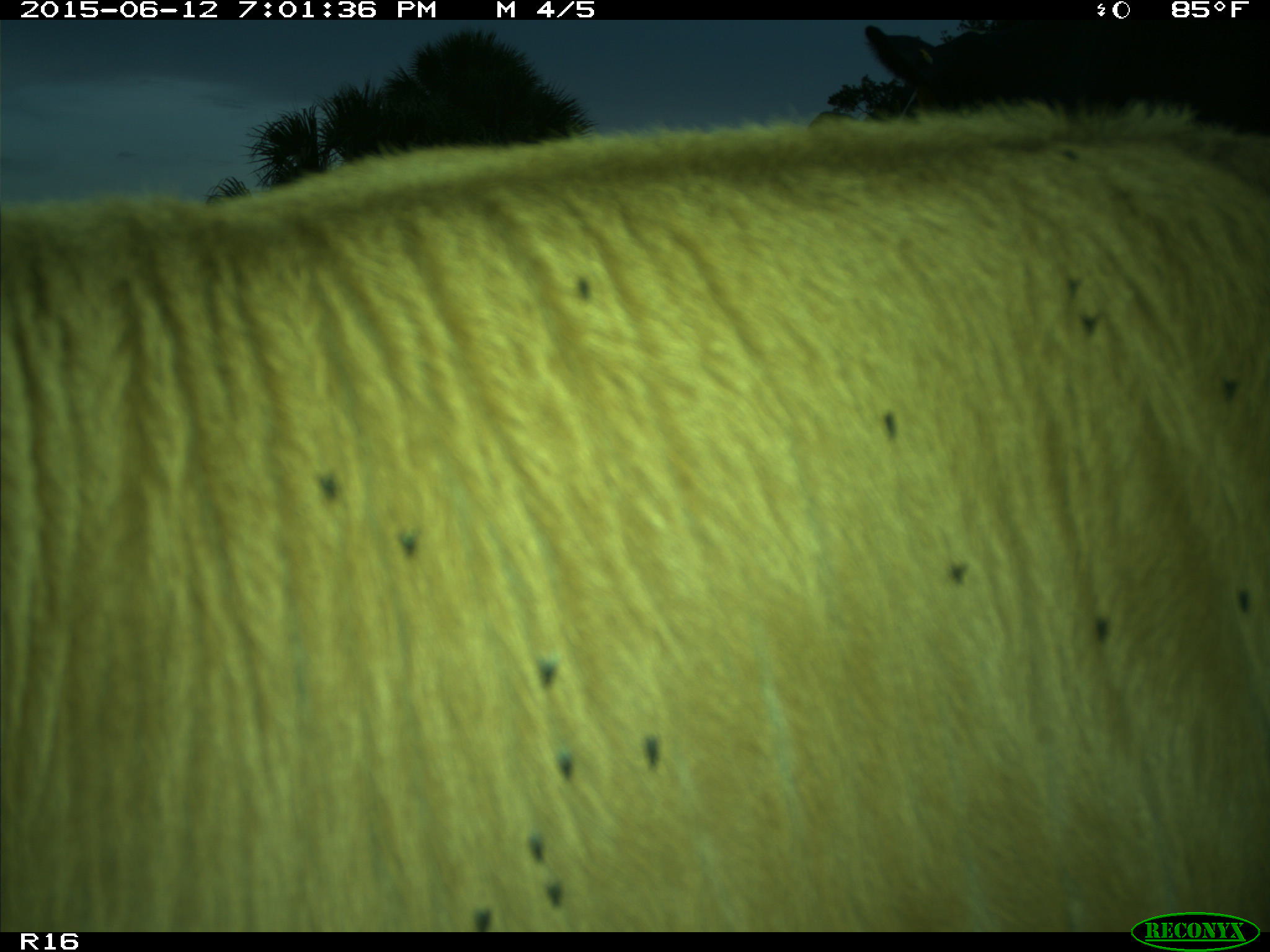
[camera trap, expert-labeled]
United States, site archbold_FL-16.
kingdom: Animalia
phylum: Chordata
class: Mammalia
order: Artiodactyla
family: Bovidae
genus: Bos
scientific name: Bos taurus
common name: domestic cow